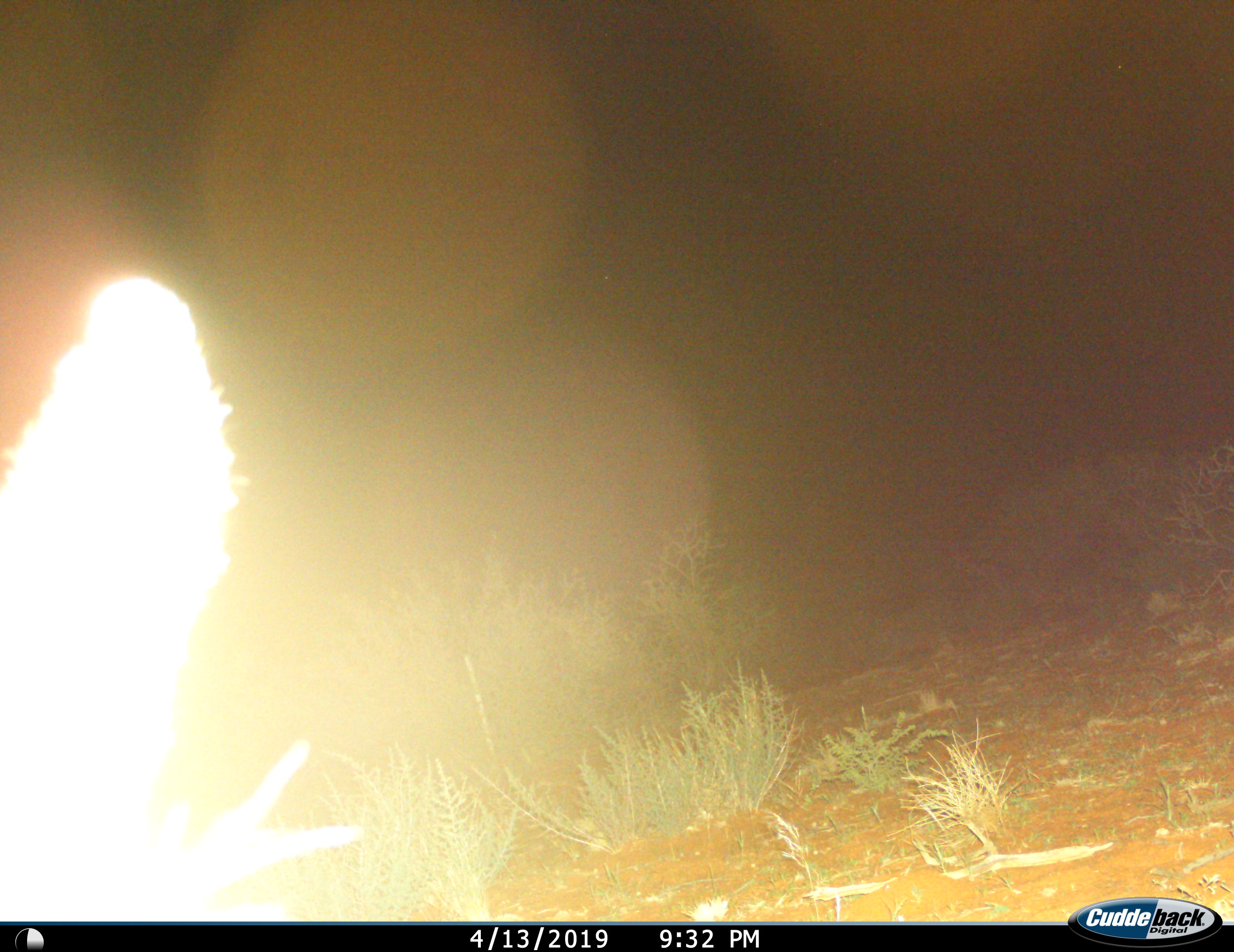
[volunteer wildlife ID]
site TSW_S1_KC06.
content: unidentified animal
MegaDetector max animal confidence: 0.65